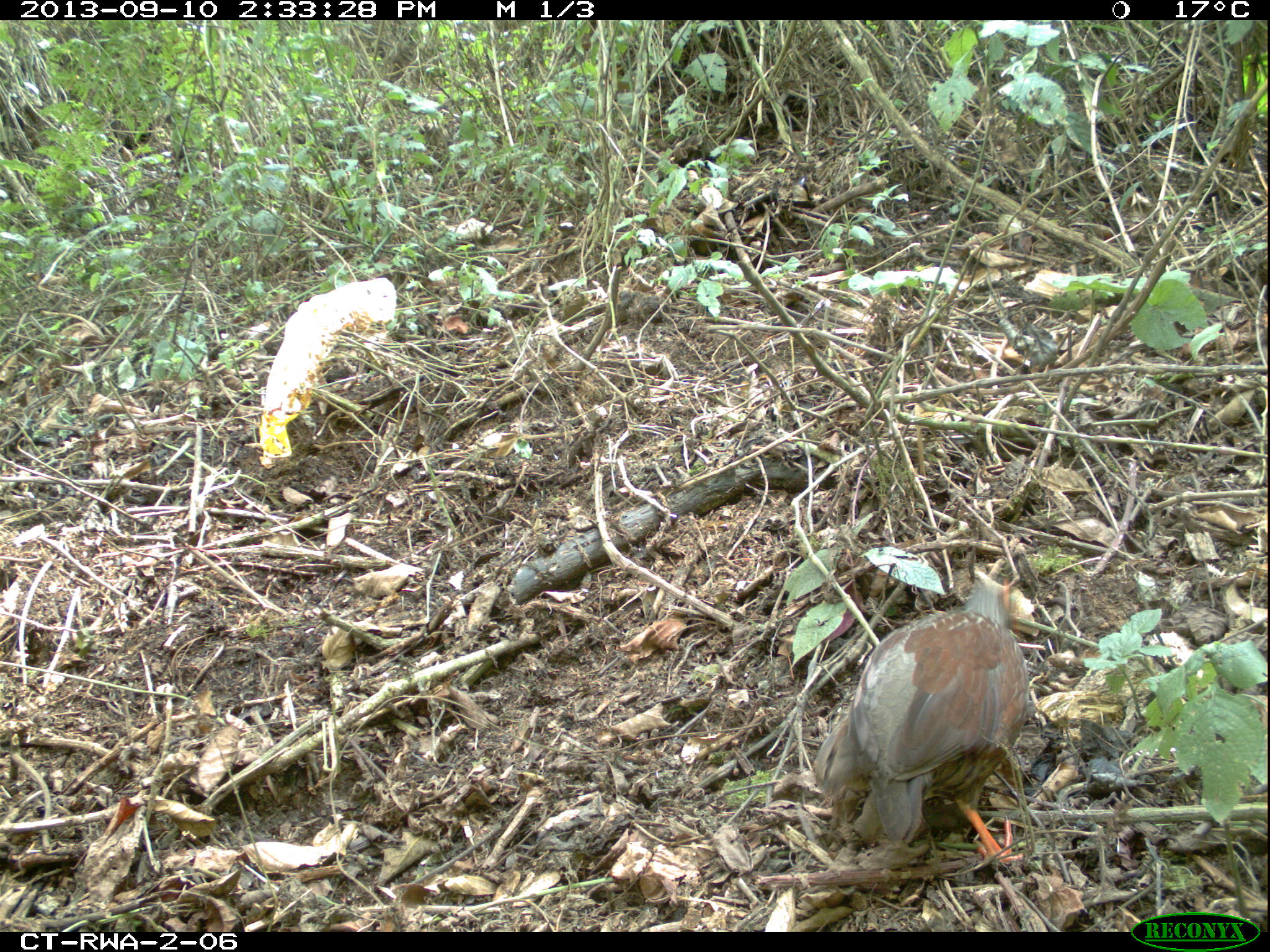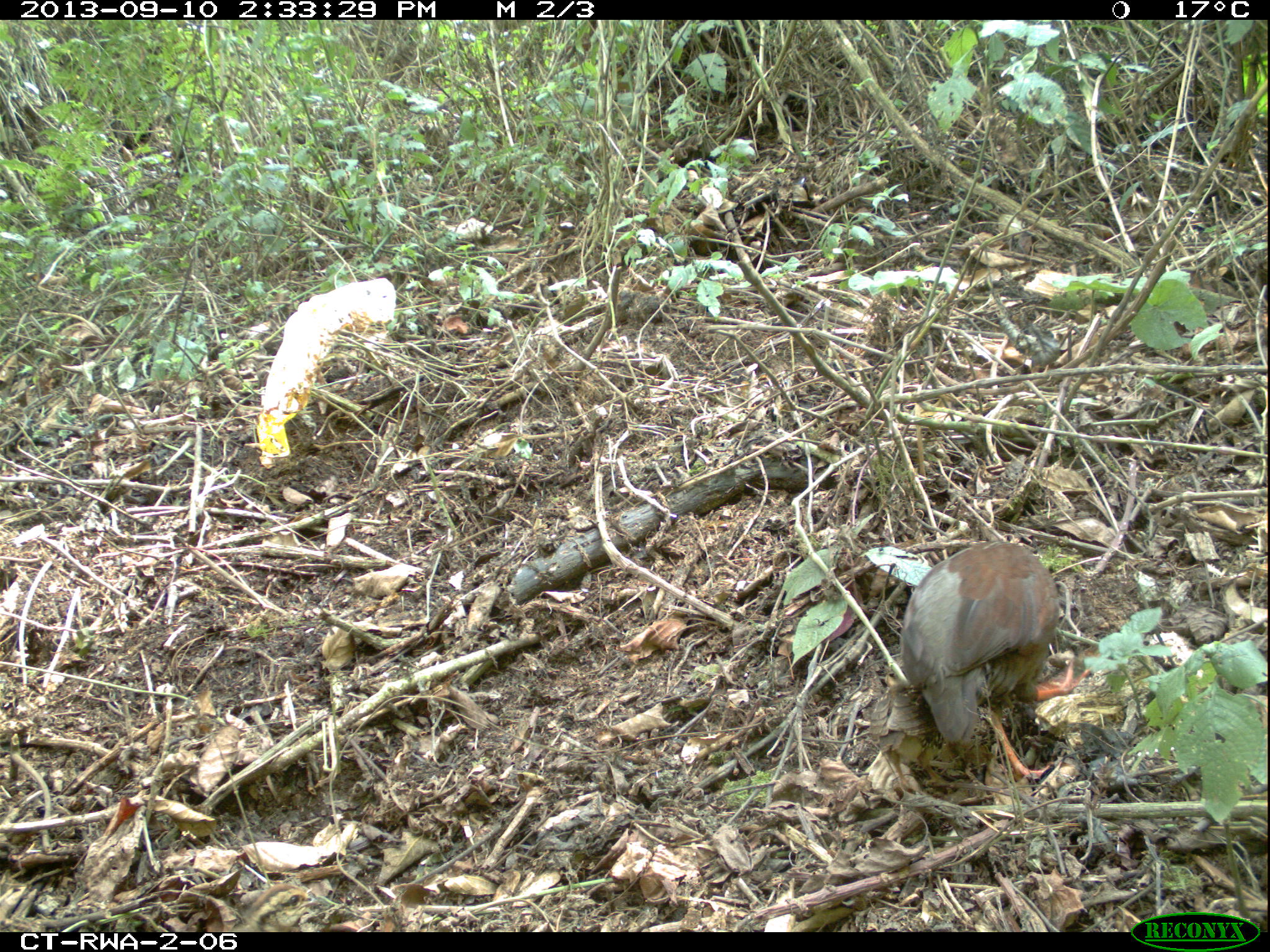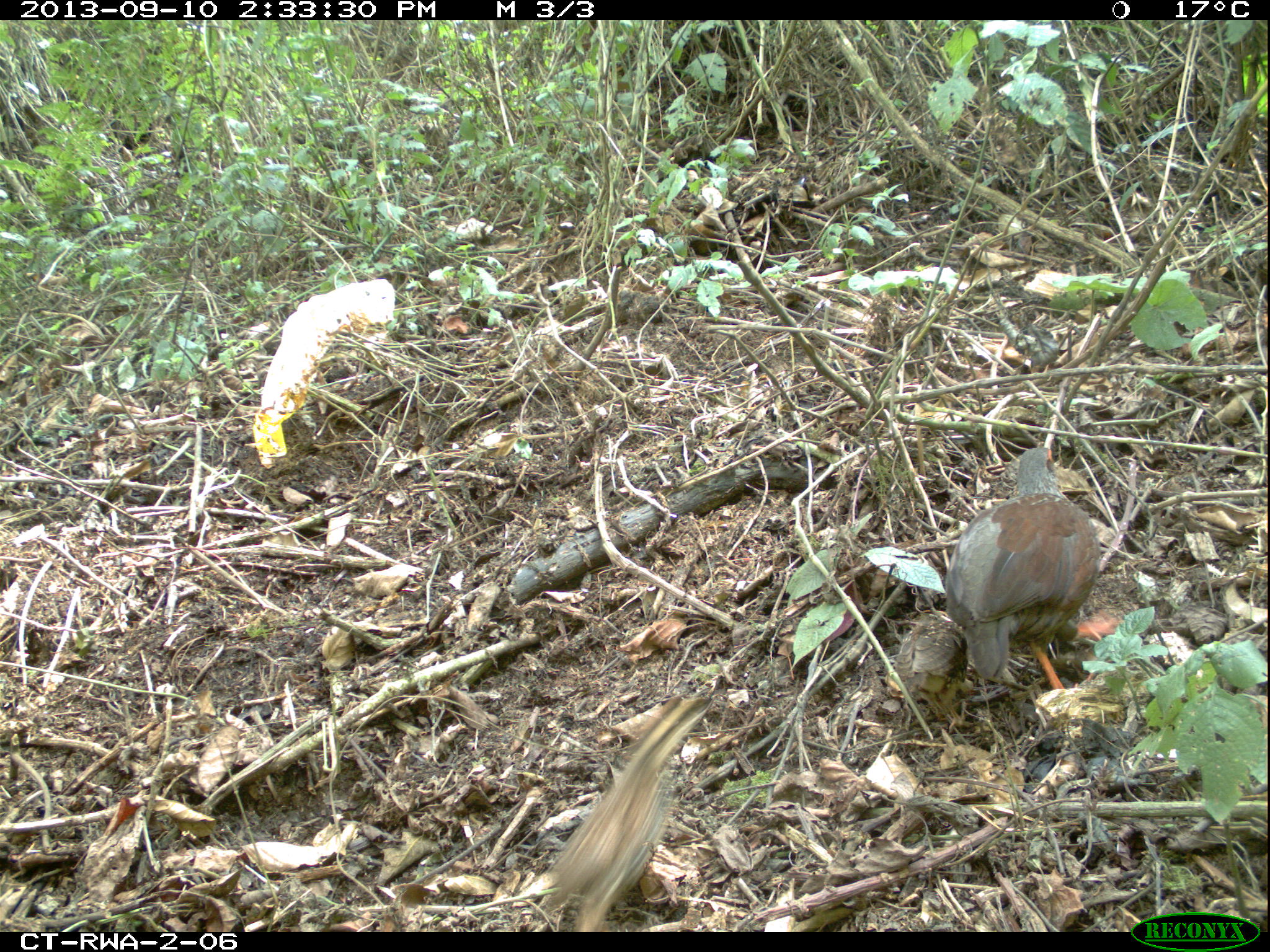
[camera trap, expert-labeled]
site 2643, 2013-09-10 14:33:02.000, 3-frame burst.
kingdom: Animalia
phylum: Chordata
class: Aves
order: Galliformes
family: Phasianidae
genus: Pternistis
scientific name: Pternistis nobilis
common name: handsome francolin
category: francolinus nobilis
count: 5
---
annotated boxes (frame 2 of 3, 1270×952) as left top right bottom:
francolinus nobilis: 903 537 1090 774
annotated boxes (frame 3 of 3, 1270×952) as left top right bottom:
francolinus nobilis: 940 444 1119 688; 895 609 971 728